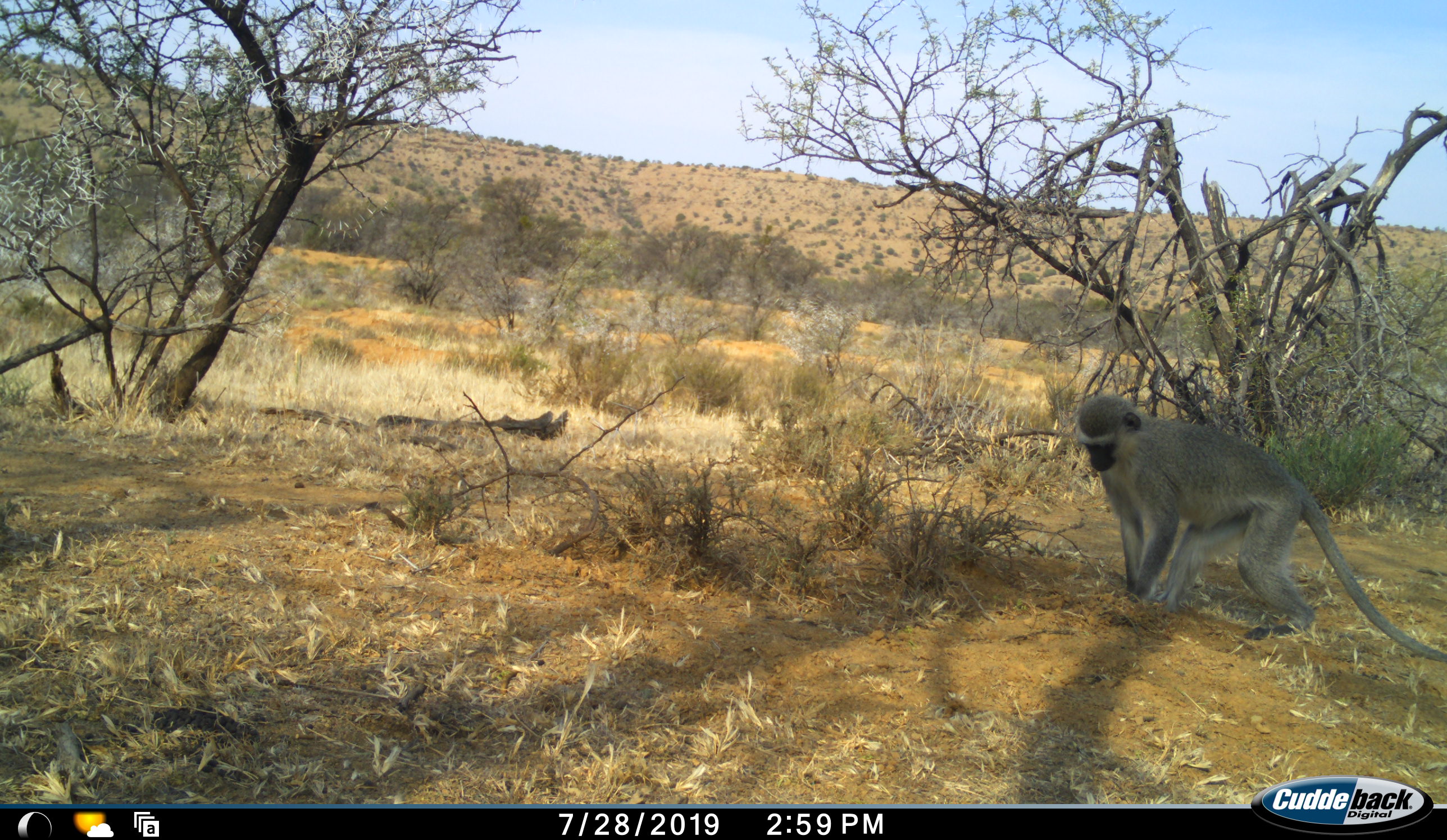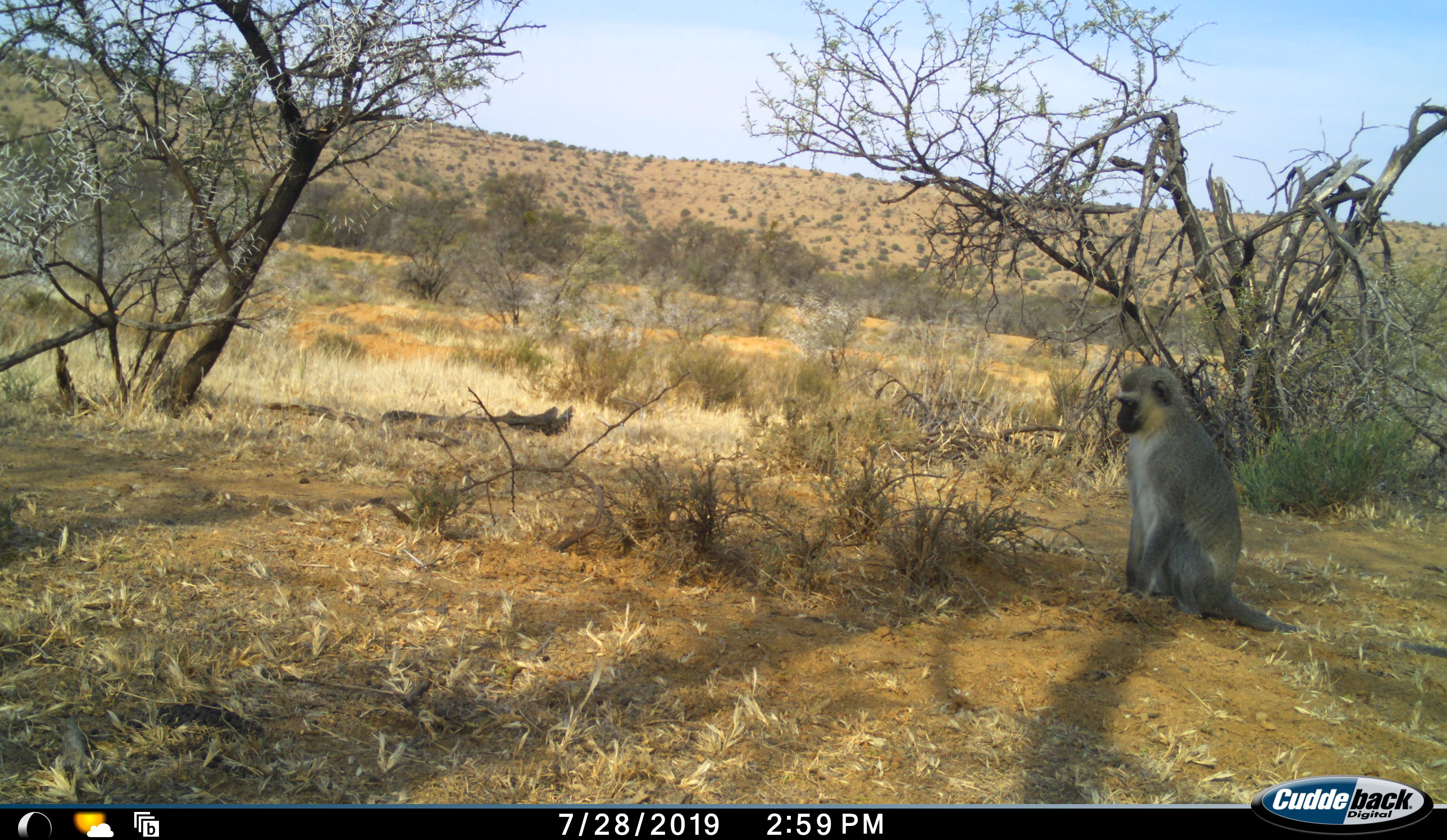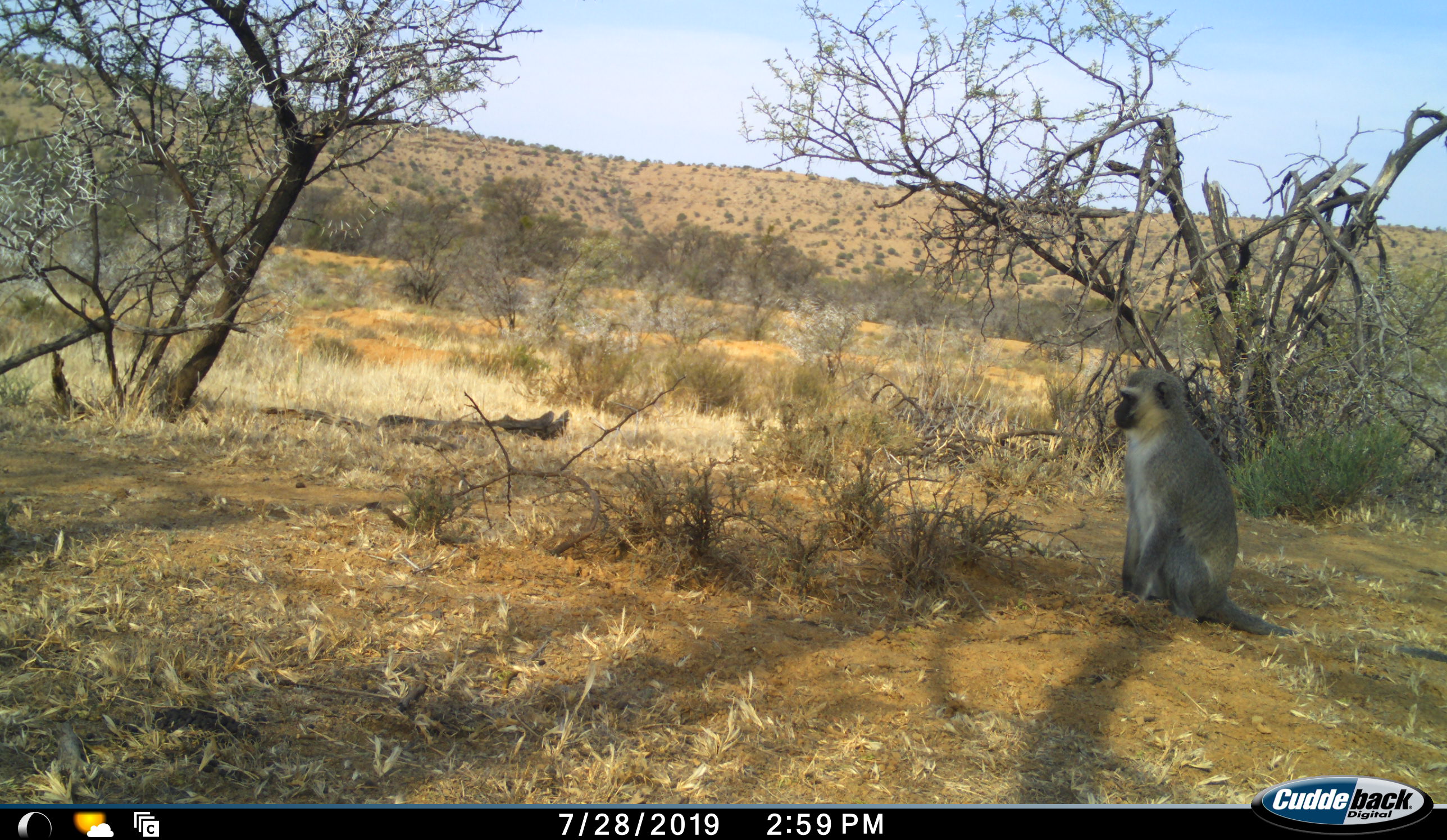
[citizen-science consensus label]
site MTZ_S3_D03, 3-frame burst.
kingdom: Animalia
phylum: Chordata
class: Mammalia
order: Primates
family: Cercopithecidae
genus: Chlorocebus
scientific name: Chlorocebus pygerythrus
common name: vervet monkey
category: monkeyvervet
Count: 1.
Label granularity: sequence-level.